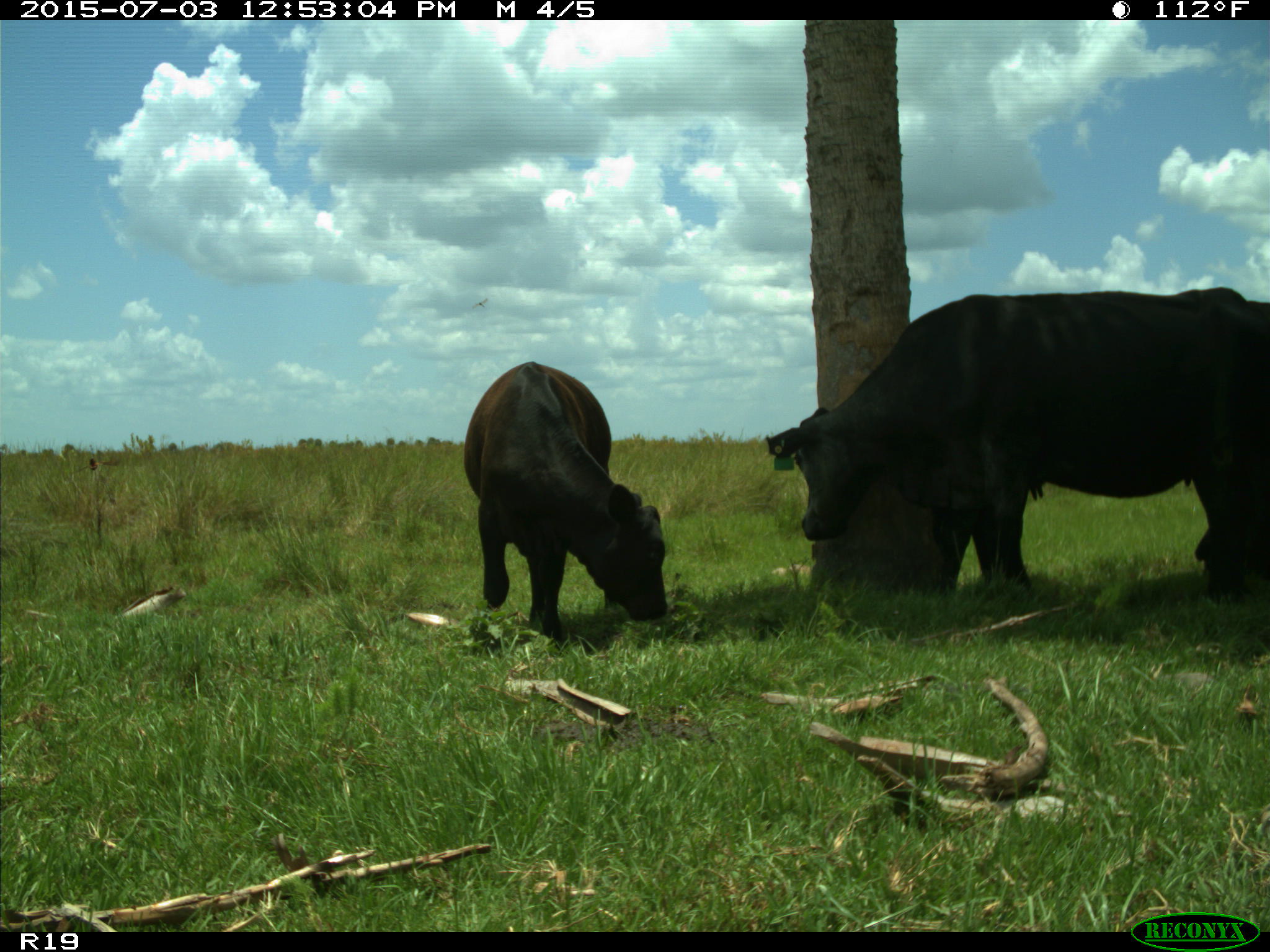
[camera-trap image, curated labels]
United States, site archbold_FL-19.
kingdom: Animalia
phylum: Chordata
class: Mammalia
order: Artiodactyla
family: Bovidae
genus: Bos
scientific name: Bos taurus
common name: domestic cow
Bos taurus (domestic cow).